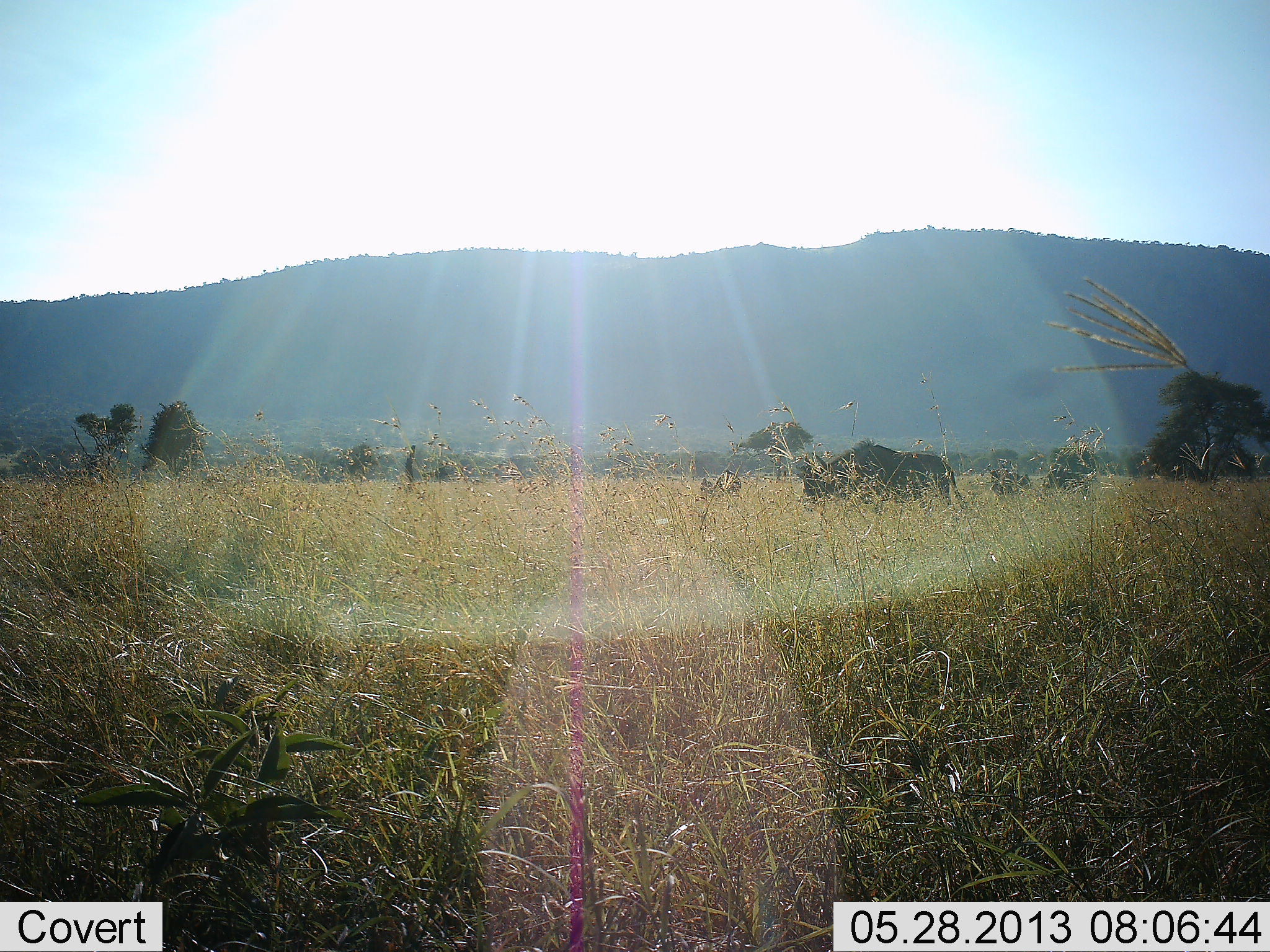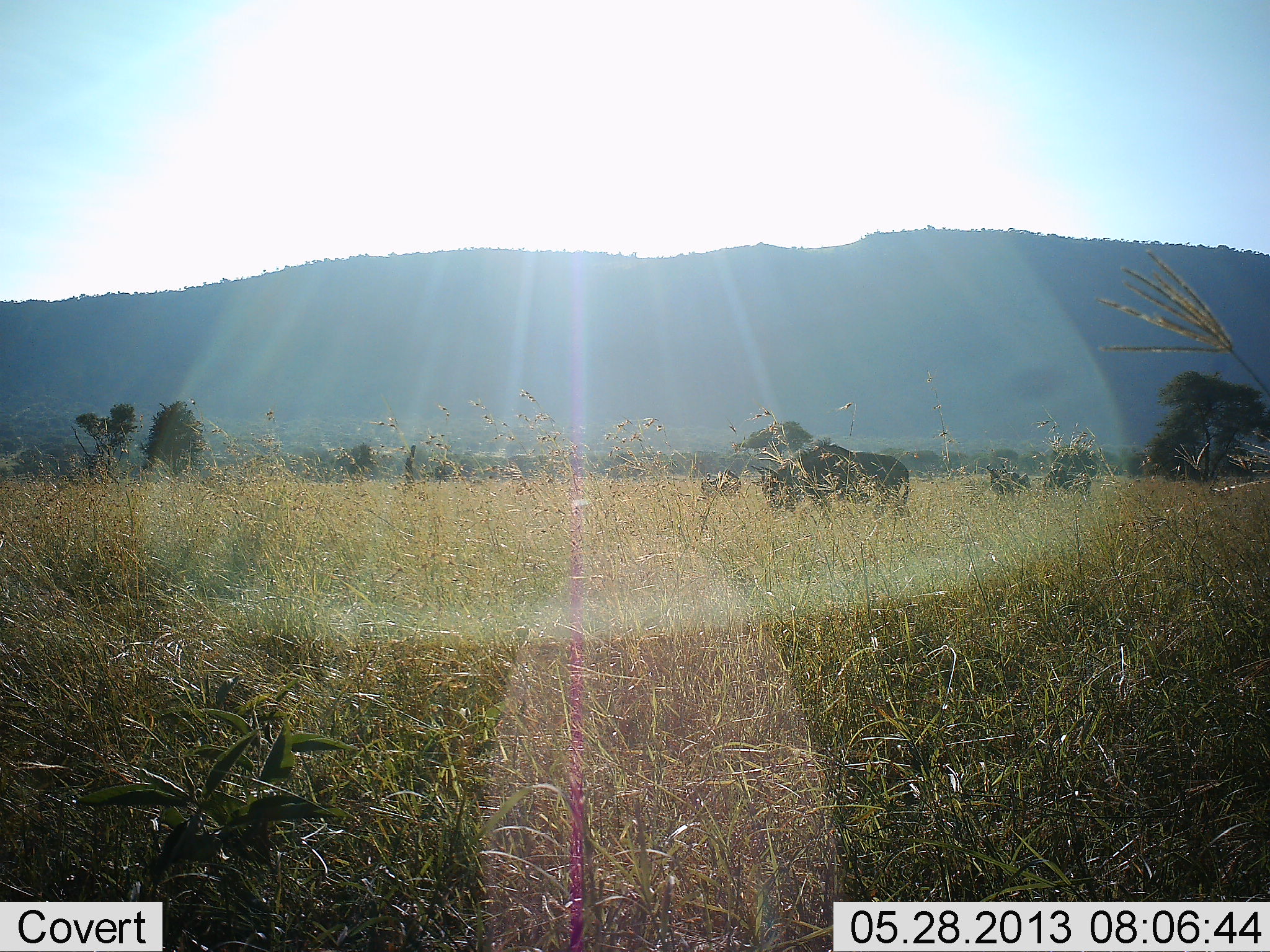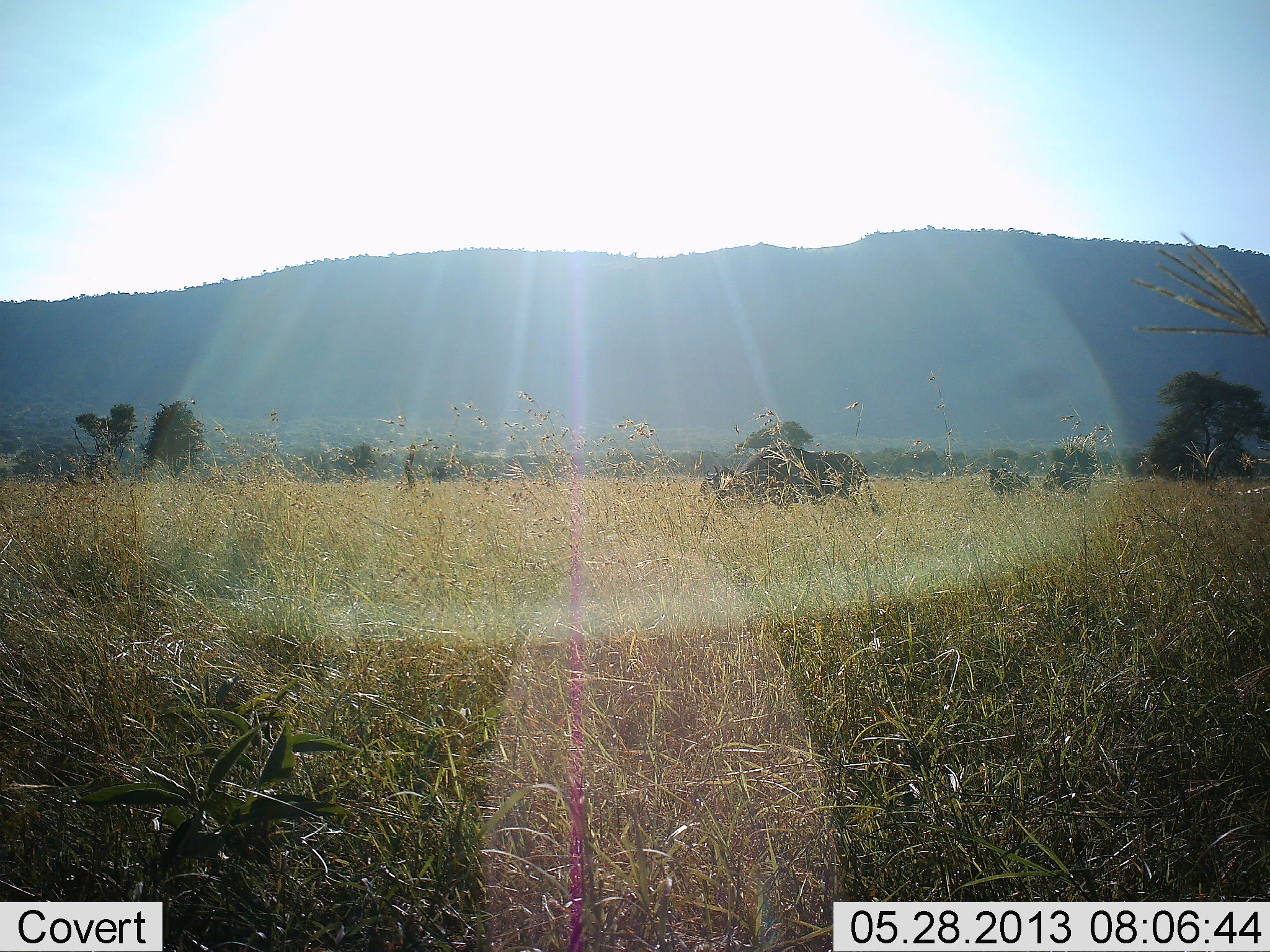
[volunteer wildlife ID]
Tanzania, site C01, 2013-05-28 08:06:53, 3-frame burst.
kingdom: Animalia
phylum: Chordata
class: Mammalia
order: Artiodactyla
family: Bovidae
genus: Connochaetes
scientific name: Connochaetes taurinus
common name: blue wildebeest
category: wildebeest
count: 1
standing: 38%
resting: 0%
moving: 92%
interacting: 0%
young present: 8%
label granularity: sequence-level